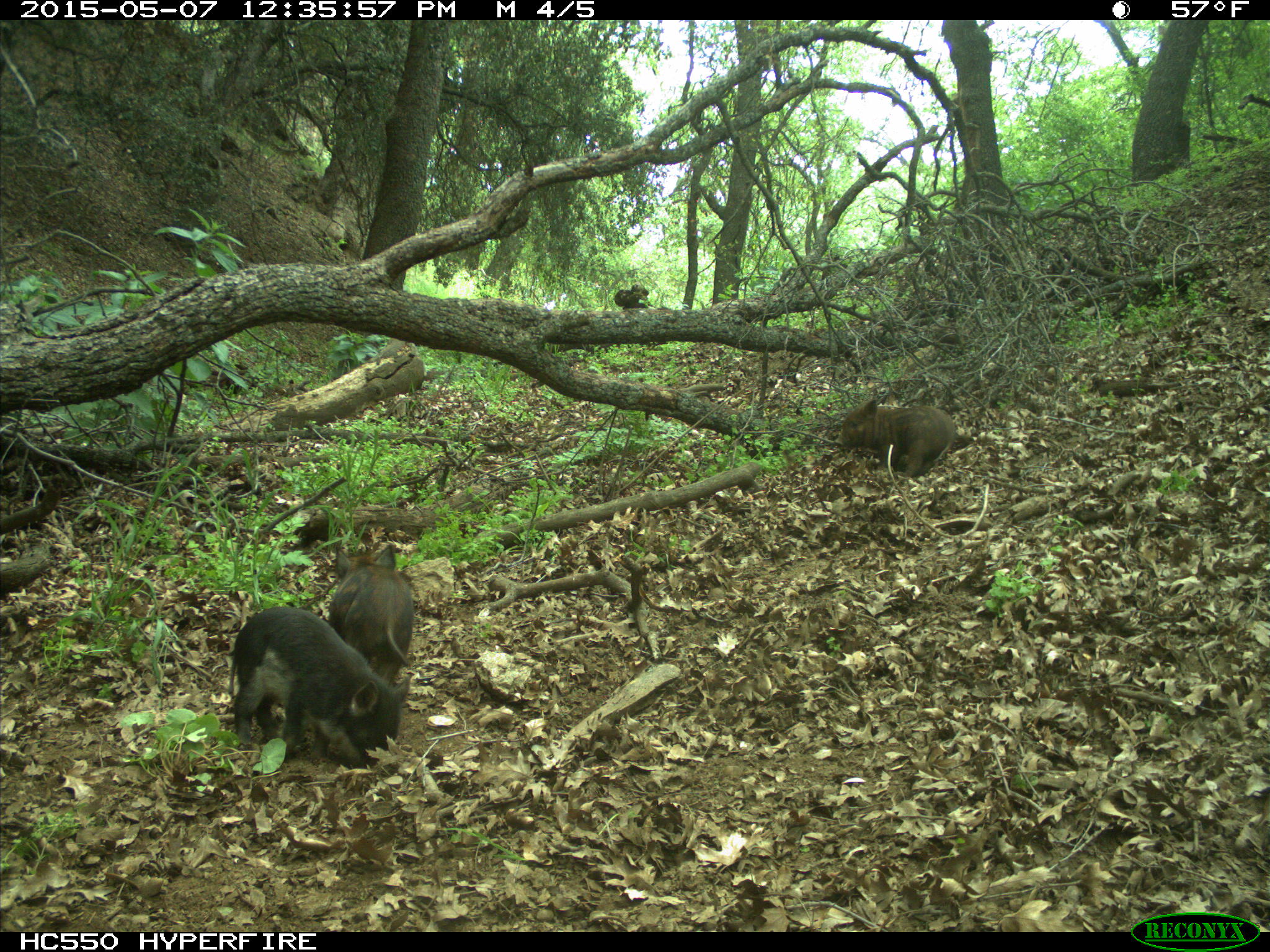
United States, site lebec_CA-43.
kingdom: Animalia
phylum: Chordata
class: Mammalia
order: Artiodactyla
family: Suidae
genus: Sus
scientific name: Sus scrofa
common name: wild boar